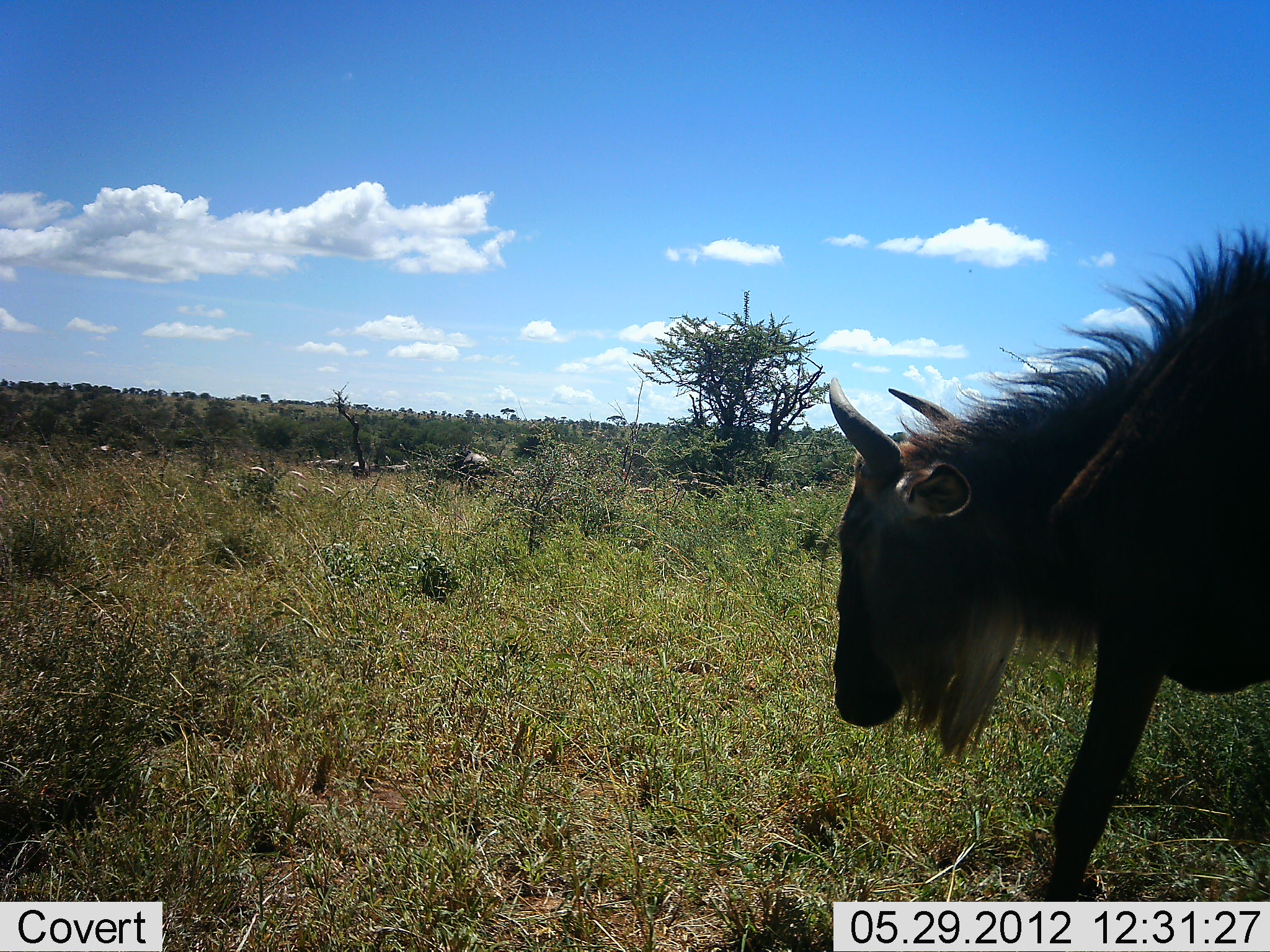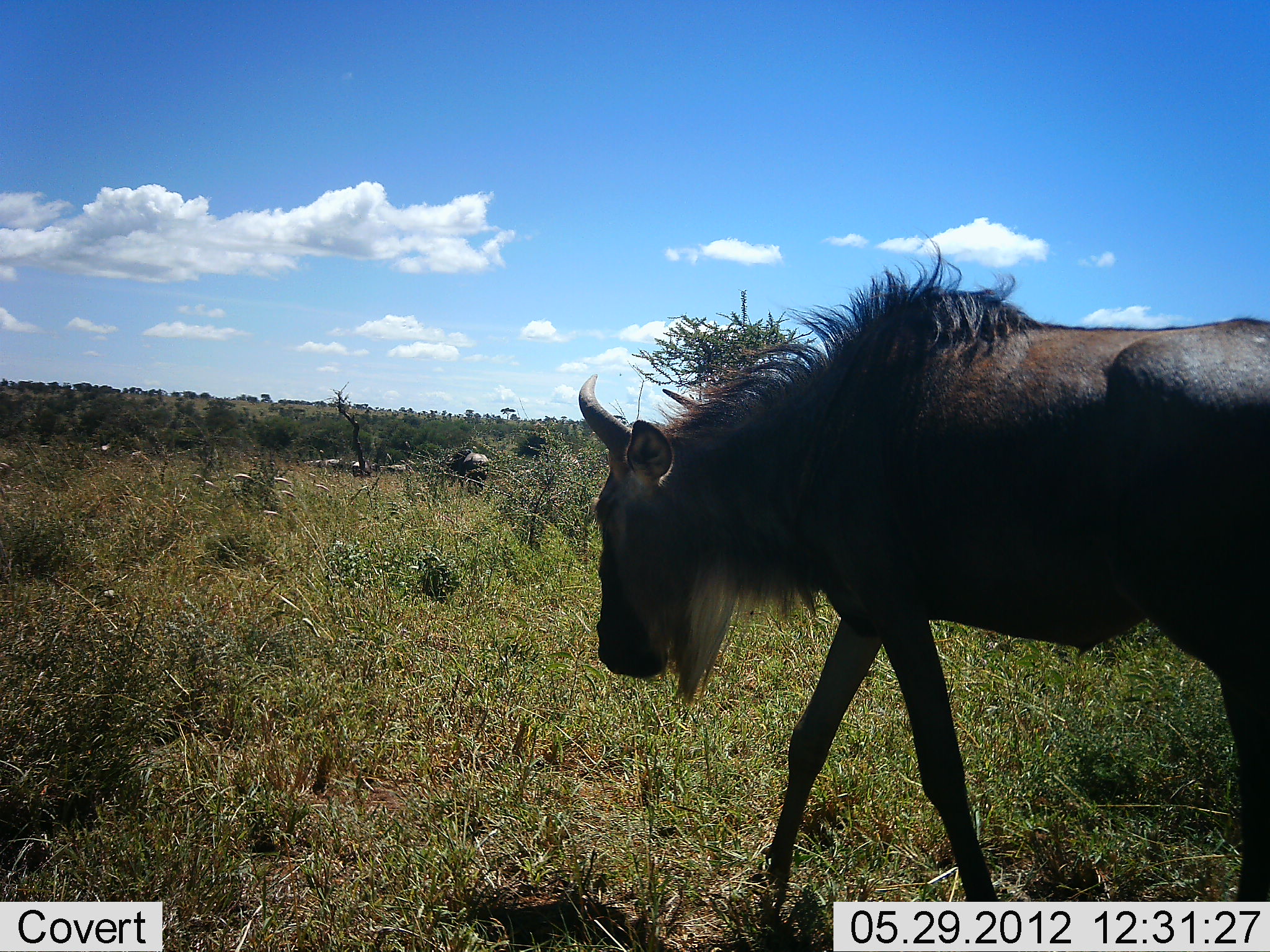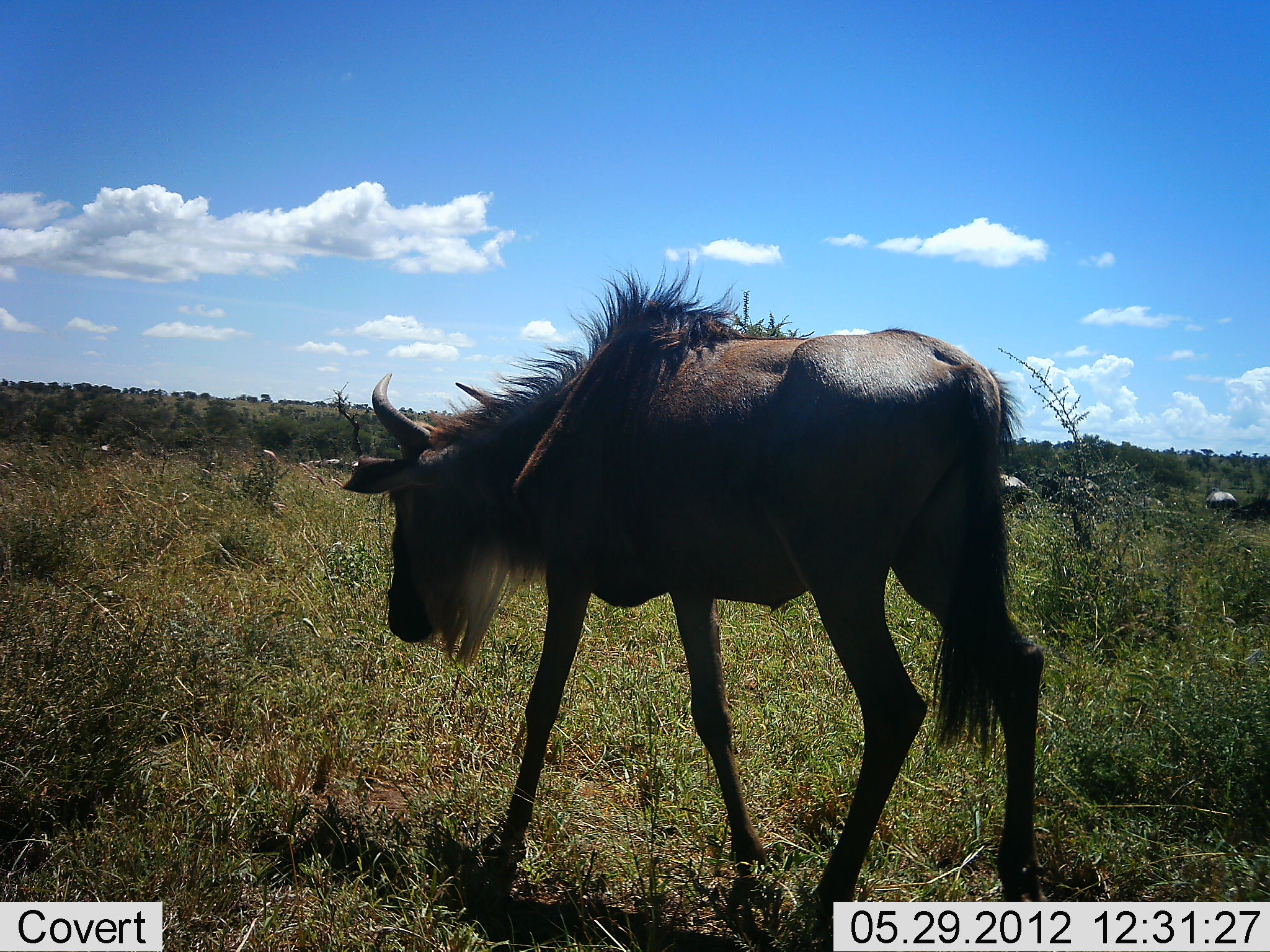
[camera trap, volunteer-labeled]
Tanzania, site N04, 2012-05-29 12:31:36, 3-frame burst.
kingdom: Animalia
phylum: Chordata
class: Mammalia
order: Artiodactyla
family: Bovidae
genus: Connochaetes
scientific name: Connochaetes taurinus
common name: blue wildebeest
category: wildebeest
Wildebeest (blue wildebeest) (Connochaetes taurinus), count 1. Behavior (volunteer vote fractions): standing 10%, resting 0%, moving 90%, interacting 0%. Young present (vote fraction): 0%. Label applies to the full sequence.